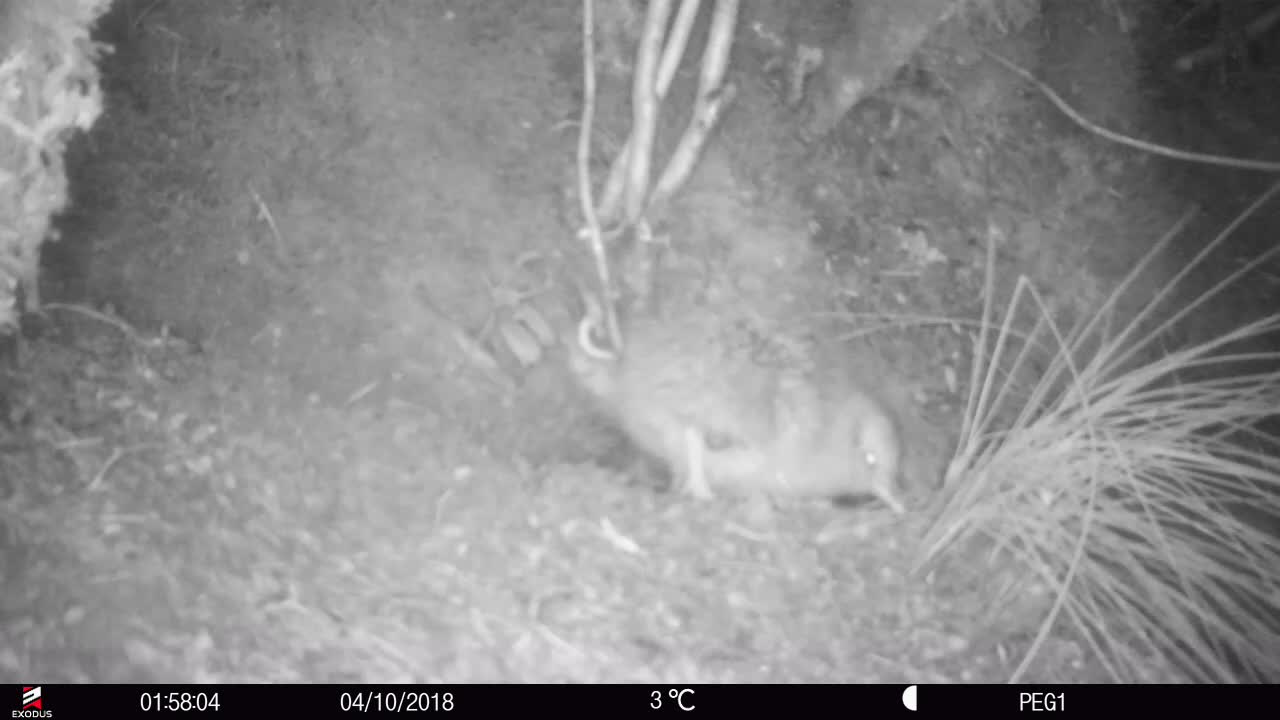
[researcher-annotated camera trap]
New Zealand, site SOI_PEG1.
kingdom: Animalia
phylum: Chordata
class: Aves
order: Apterygiformes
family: Apterygidae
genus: Apteryx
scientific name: Apteryx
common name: kiwi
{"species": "kiwi (Apteryx)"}